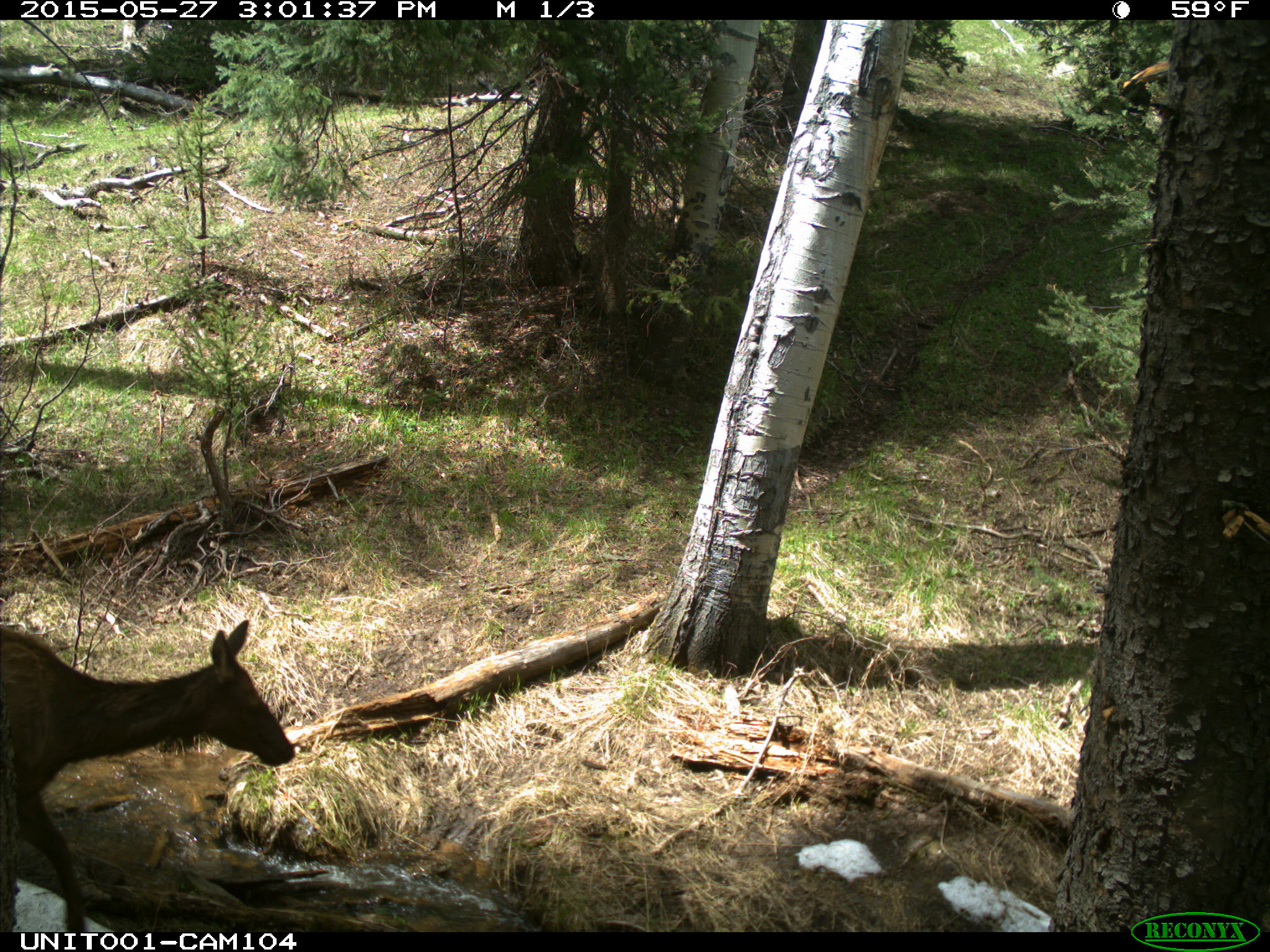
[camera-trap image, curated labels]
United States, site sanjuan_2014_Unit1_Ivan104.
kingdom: Animalia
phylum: Chordata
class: Mammalia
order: Artiodactyla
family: Cervidae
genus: Cervus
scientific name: Cervus elaphus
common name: red deer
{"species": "Cervus elaphus (red deer)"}